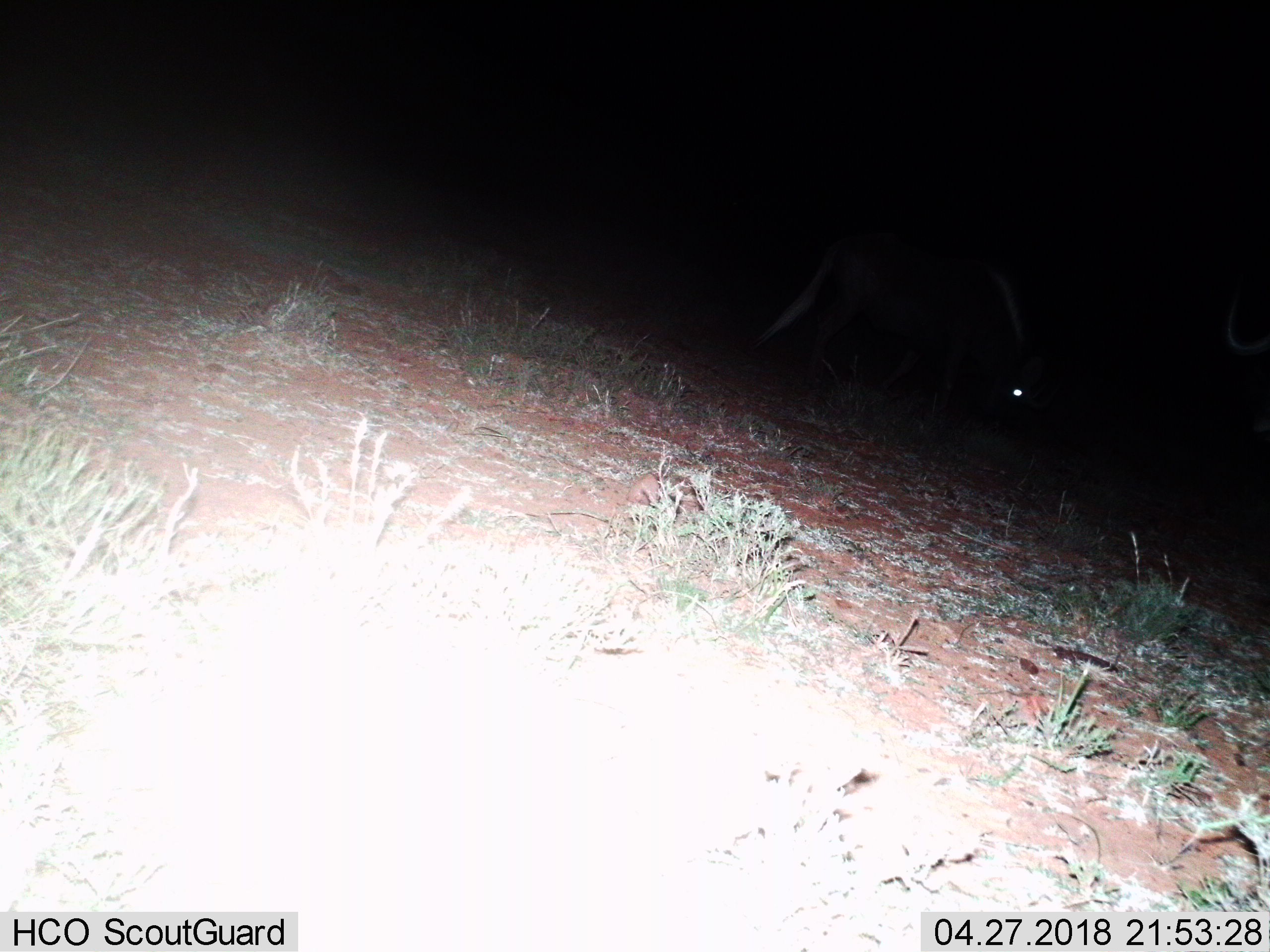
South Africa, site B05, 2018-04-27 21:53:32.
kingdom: Animalia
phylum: Chordata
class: Mammalia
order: Artiodactyla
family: Bovidae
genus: Connochaetes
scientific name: Connochaetes gnou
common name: black wildebeest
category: wildebeestblack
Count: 2.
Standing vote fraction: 40%.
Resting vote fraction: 0%.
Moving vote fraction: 20%.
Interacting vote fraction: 20%.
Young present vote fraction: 0%.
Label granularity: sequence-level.